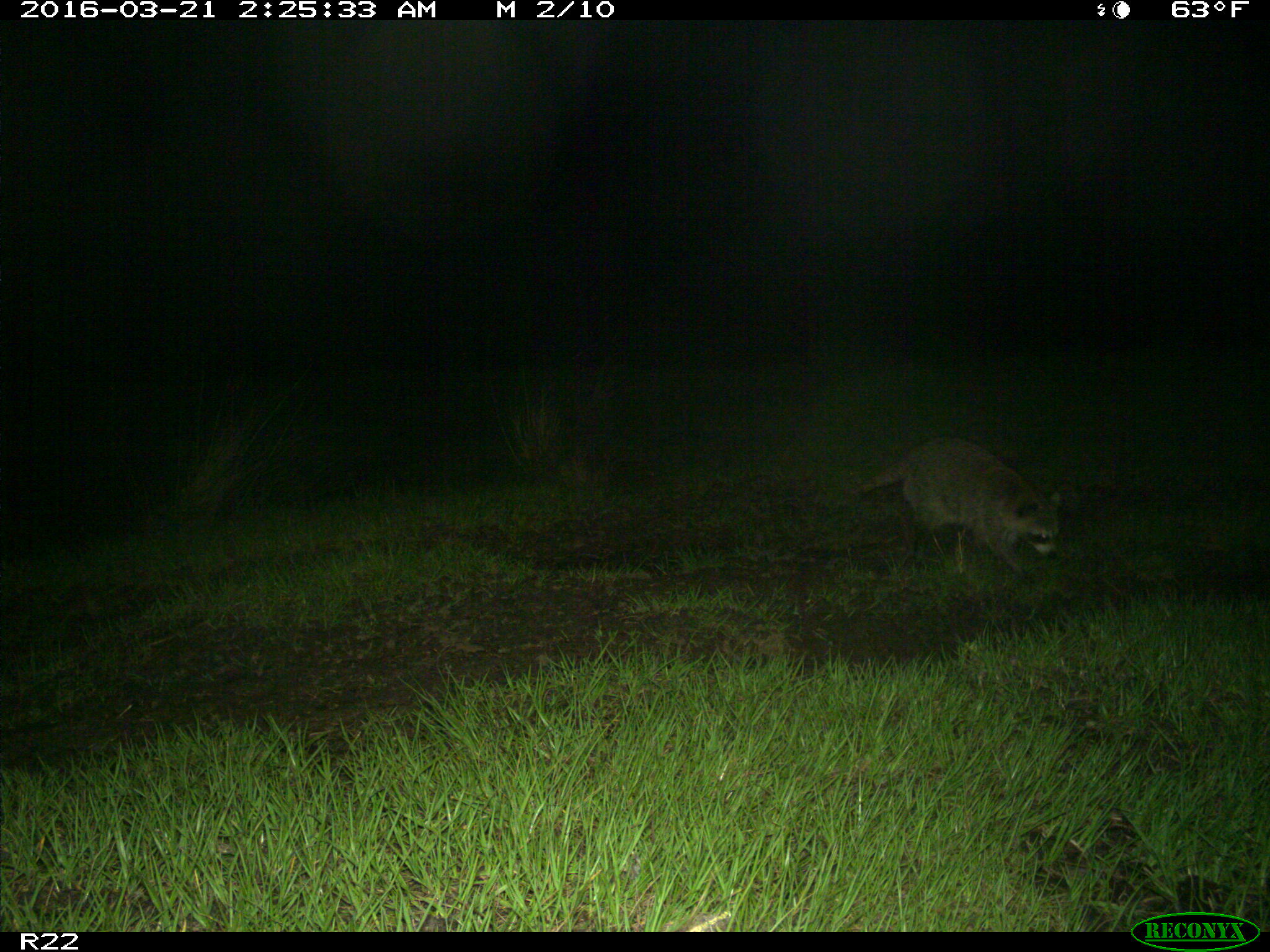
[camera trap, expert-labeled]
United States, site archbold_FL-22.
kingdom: Animalia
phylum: Chordata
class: Mammalia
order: Carnivora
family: Procyonidae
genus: Procyon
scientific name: Procyon lotor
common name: common raccoon